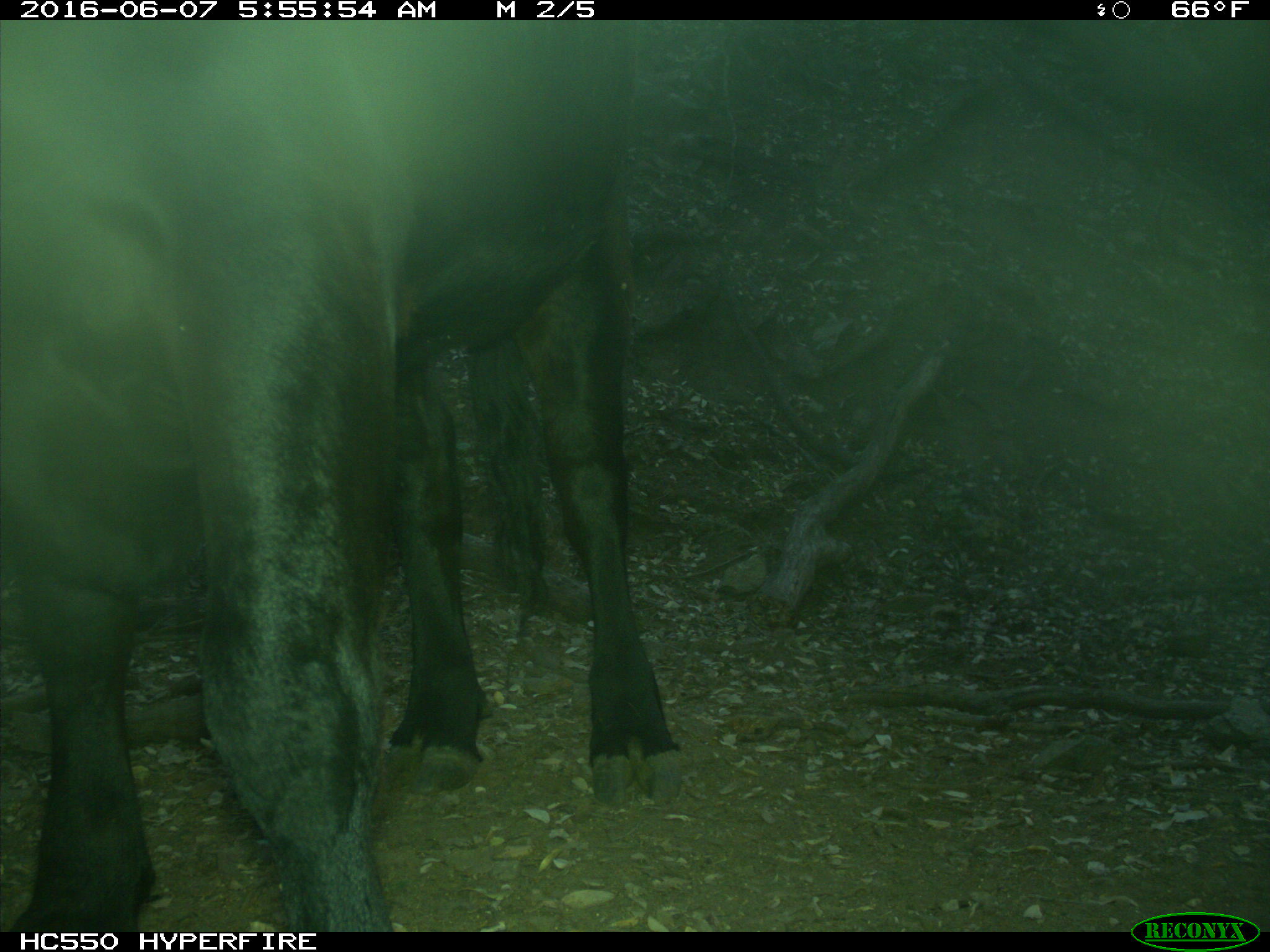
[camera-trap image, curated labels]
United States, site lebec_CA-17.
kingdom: Animalia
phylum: Chordata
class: Mammalia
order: Artiodactyla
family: Bovidae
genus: Bos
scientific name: Bos taurus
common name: domestic cow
Bos taurus (domestic cow).